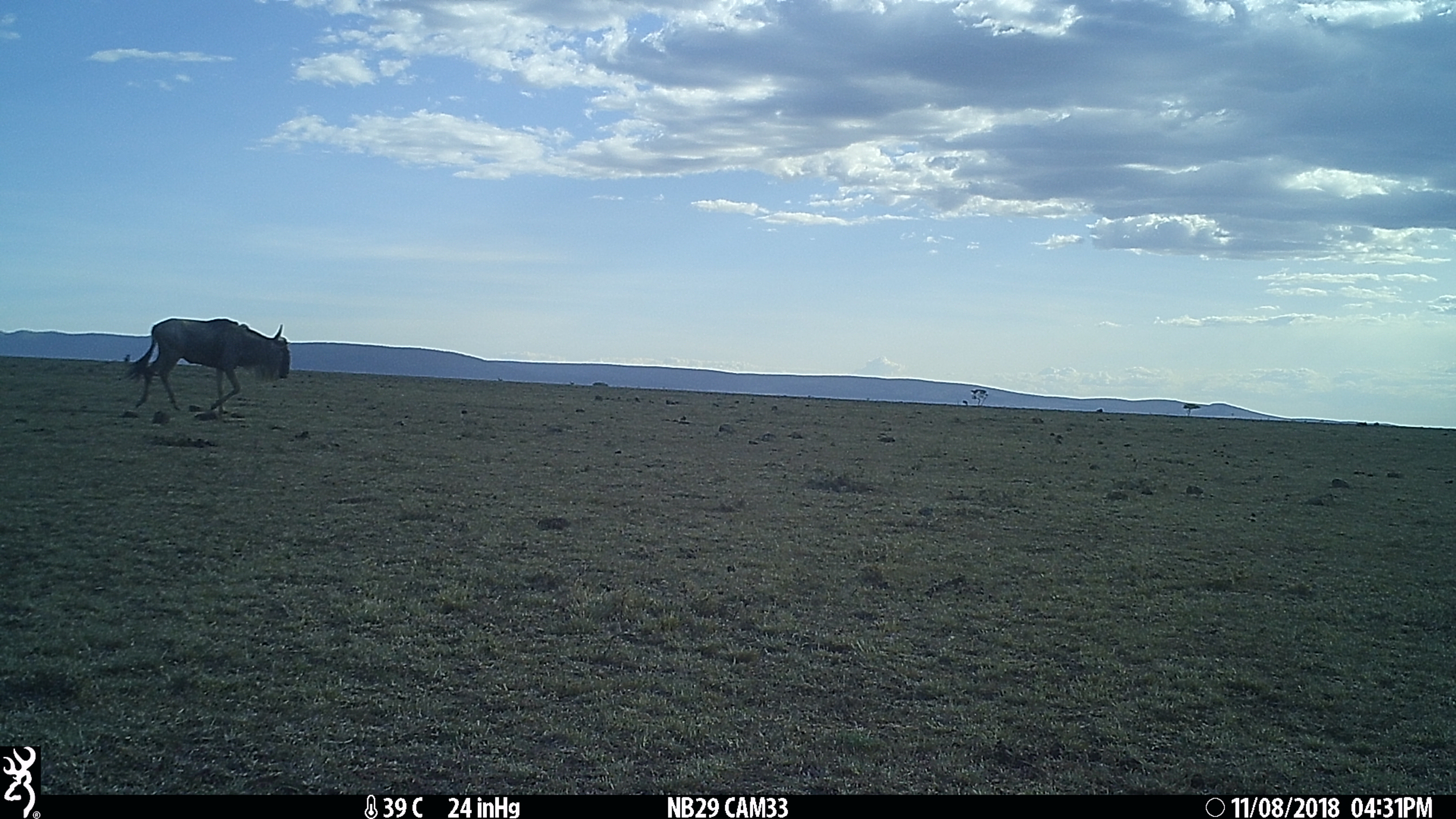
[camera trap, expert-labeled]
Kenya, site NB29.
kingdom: Animalia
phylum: Chordata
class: Mammalia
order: Artiodactyla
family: Bovidae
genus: Connochaetes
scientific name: Connochaetes taurinus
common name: blue wildebeest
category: wildebeest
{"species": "wildebeest (blue wildebeest) (Connochaetes taurinus)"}